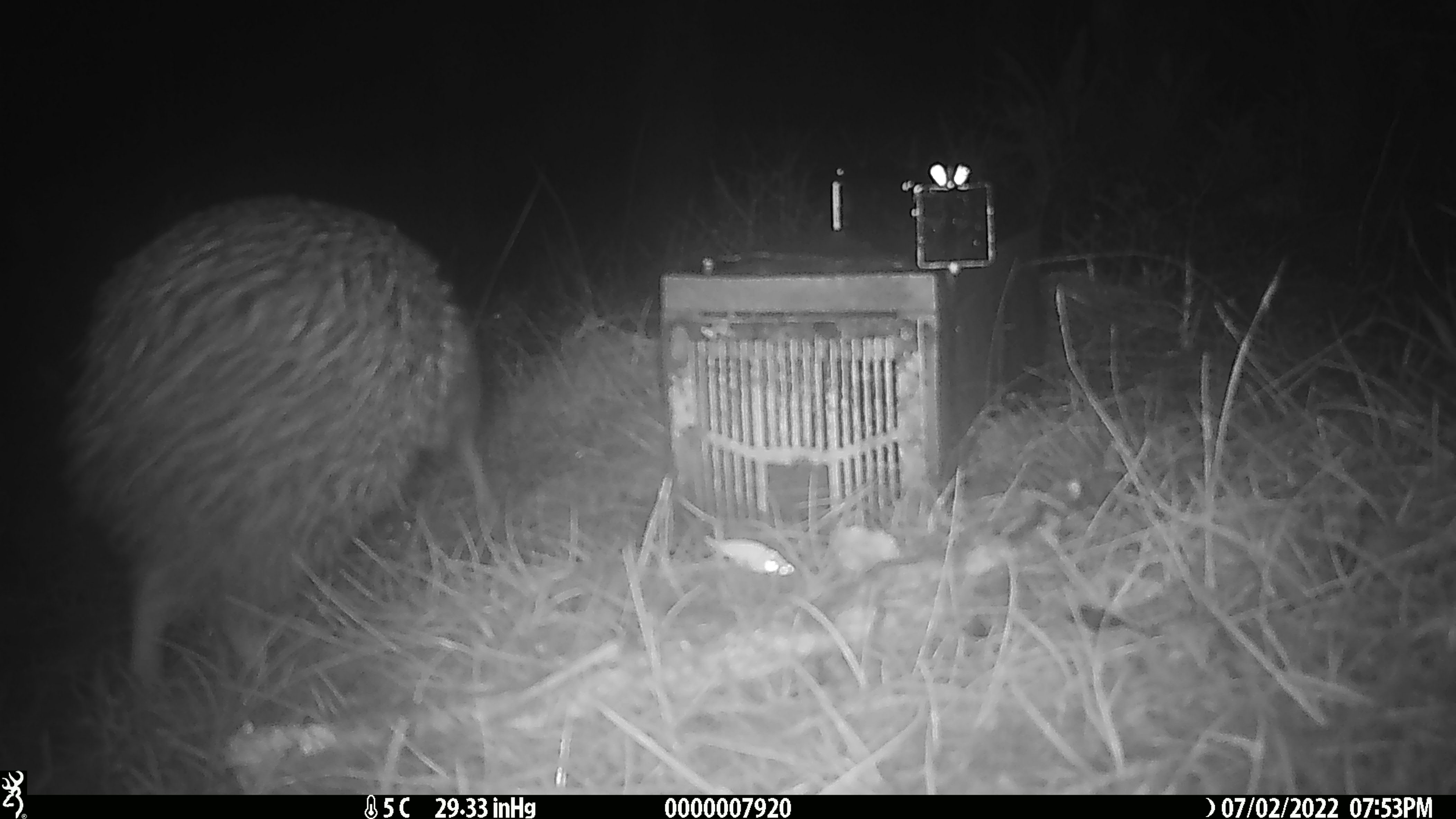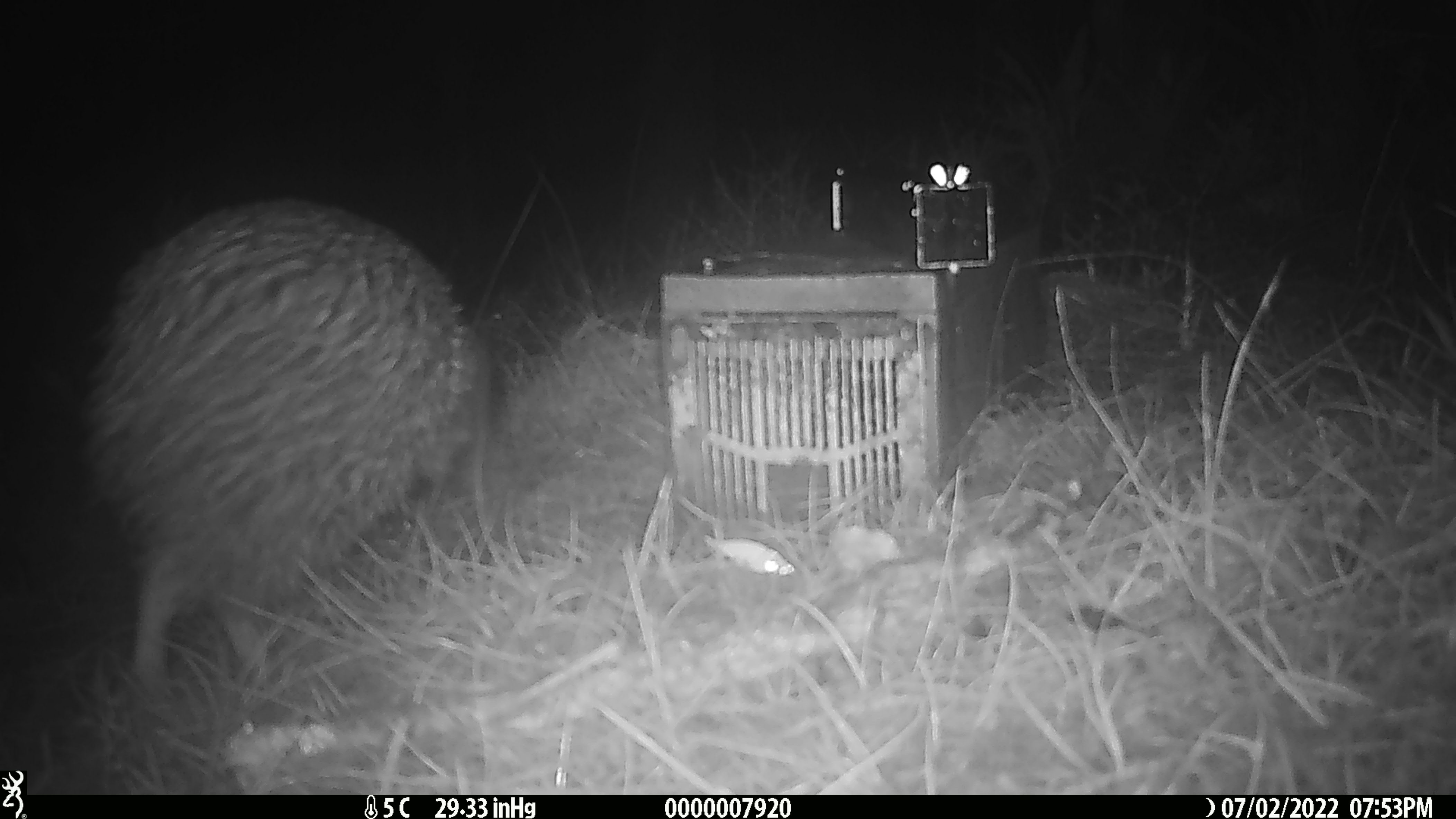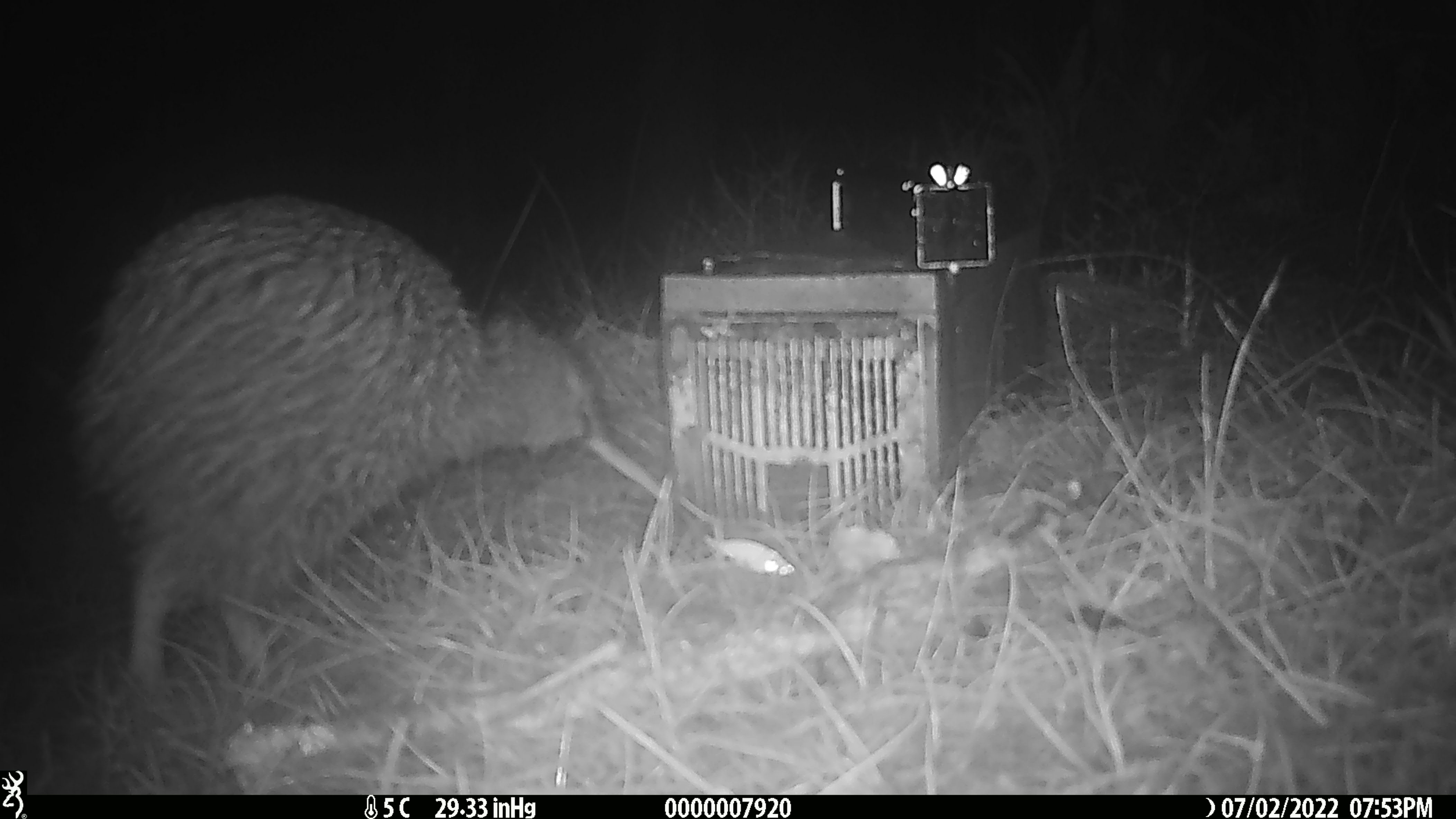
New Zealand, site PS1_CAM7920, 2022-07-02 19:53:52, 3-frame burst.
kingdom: Animalia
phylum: Chordata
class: Aves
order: Apterygiformes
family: Apterygidae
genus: Apteryx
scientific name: Apteryx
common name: kiwi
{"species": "kiwi (Apteryx)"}